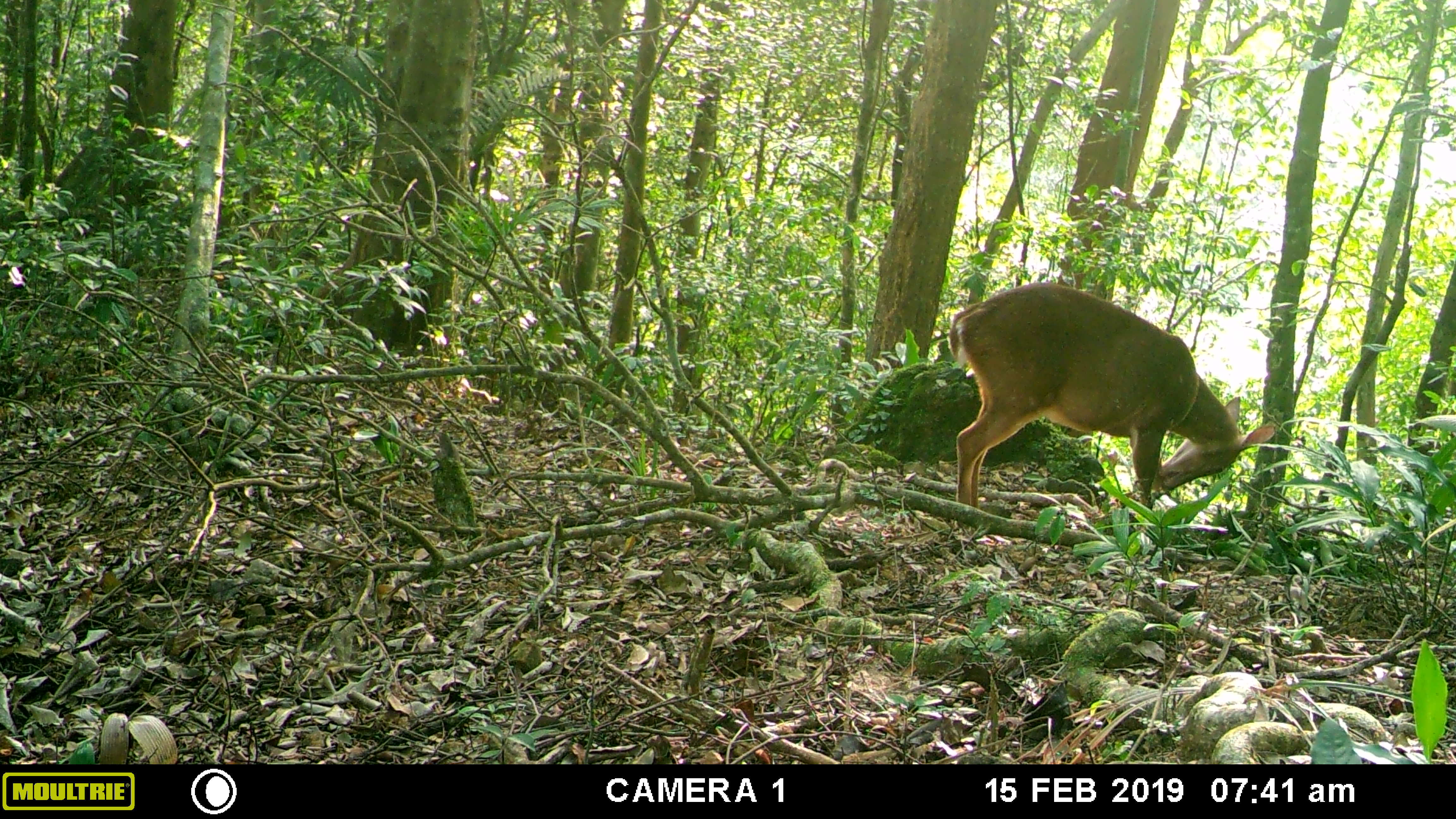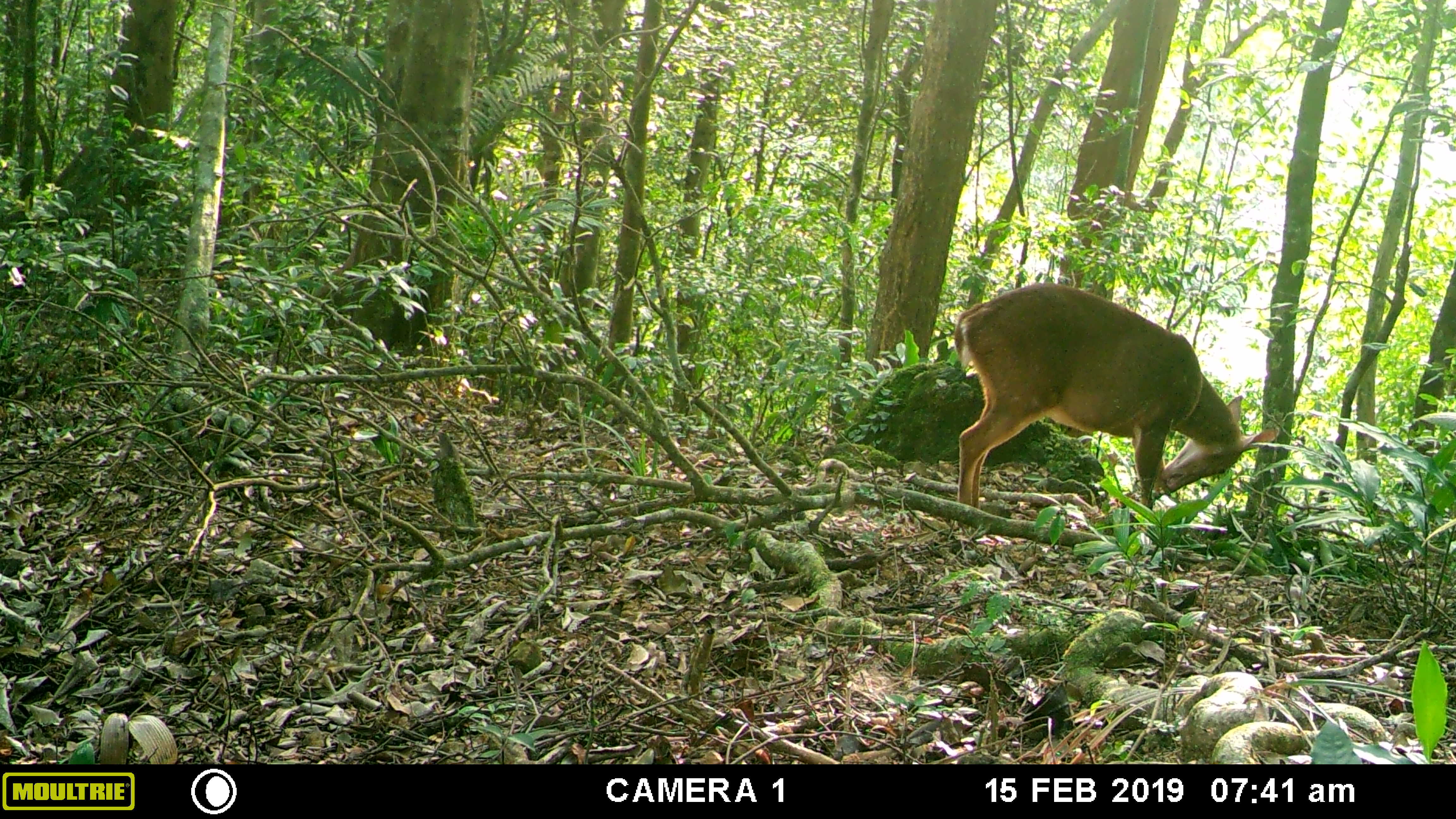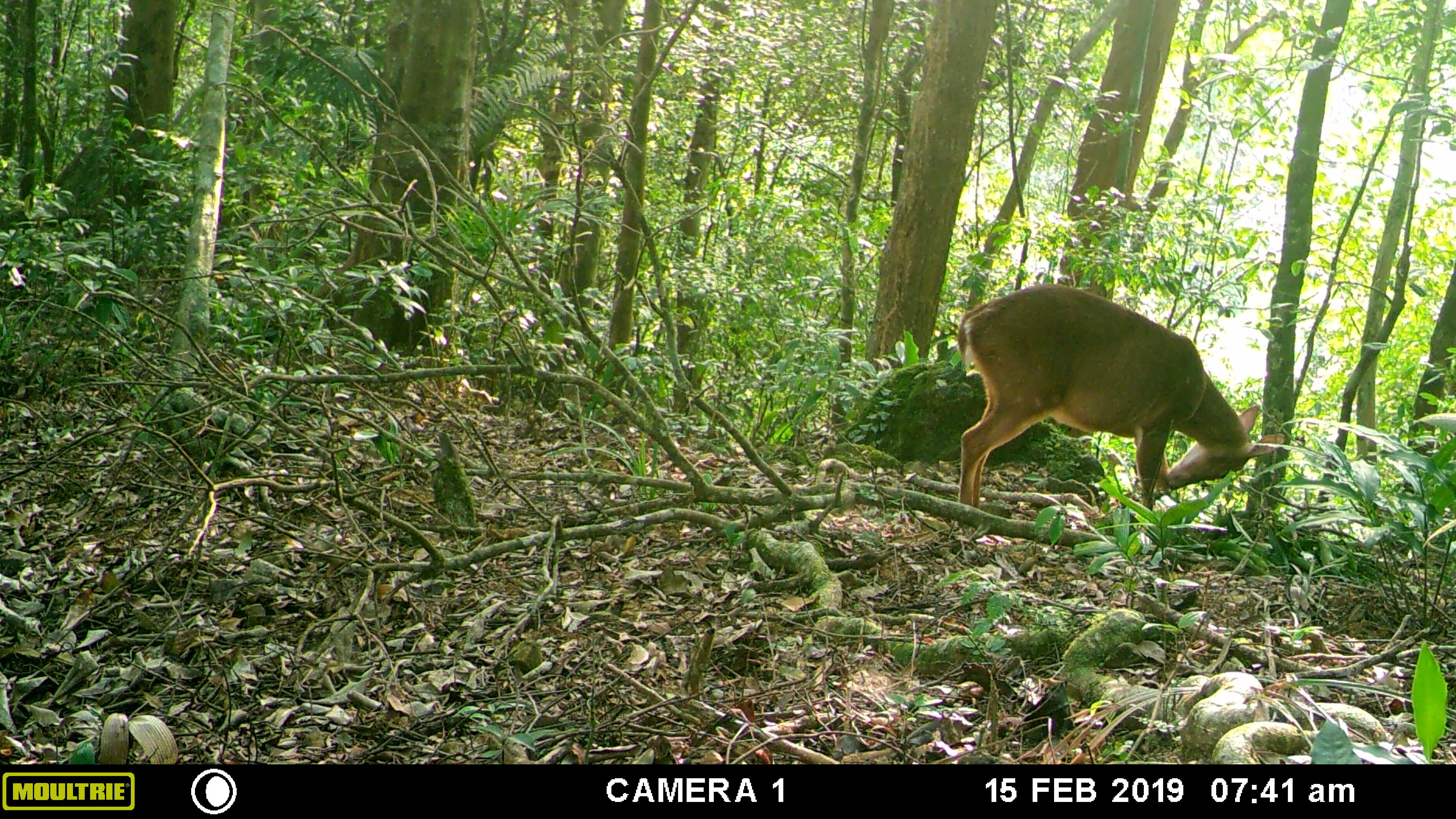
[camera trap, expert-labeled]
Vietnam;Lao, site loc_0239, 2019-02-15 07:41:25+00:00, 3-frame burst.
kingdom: Animalia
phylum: Chordata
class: Mammalia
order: Artiodactyla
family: Cervidae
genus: Muntiacus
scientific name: Muntiacus vuquangensis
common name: large-antlered muntjac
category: large antlered muntjac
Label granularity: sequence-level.